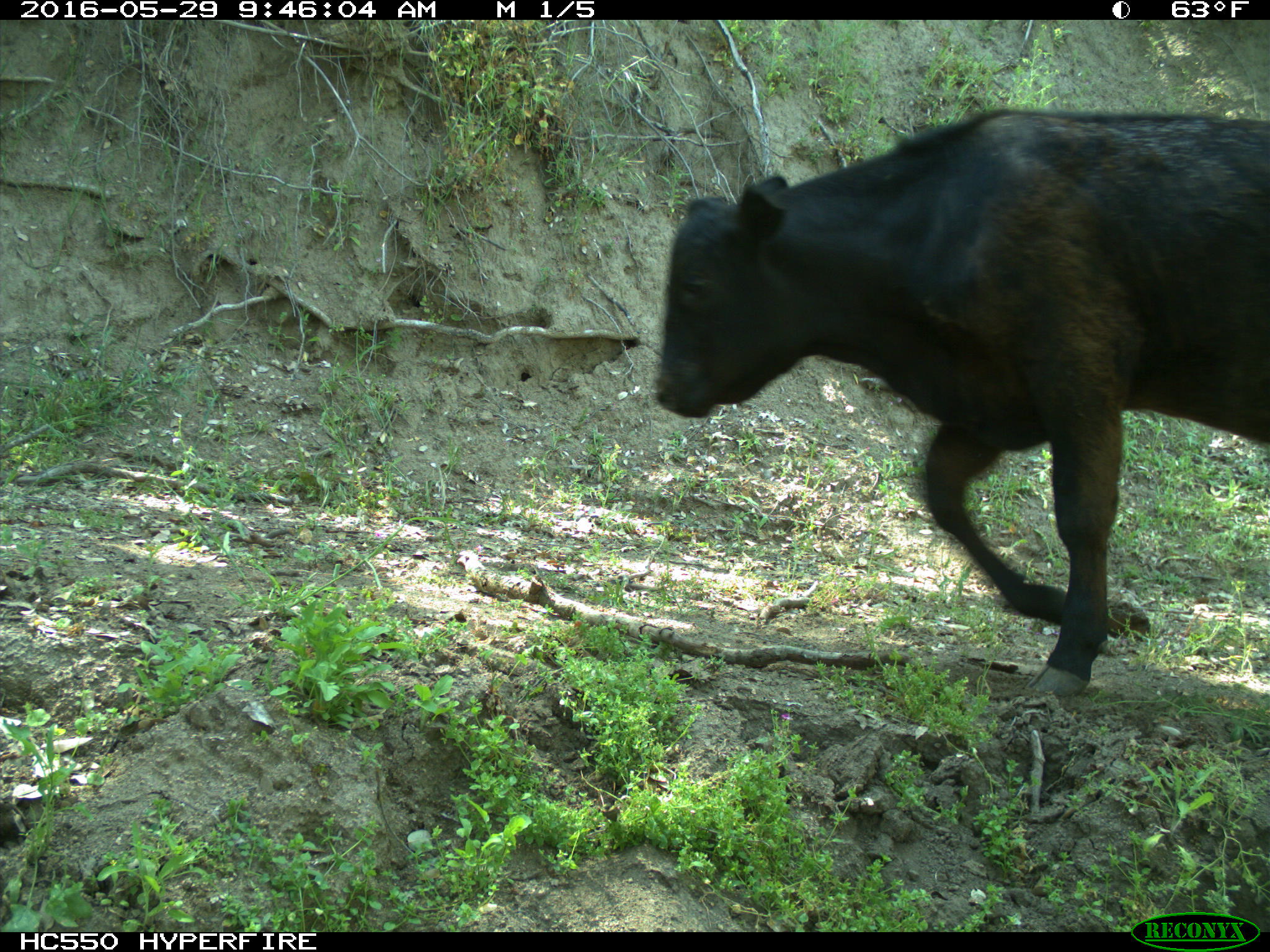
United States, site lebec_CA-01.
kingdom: Animalia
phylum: Chordata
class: Mammalia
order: Artiodactyla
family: Bovidae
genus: Bos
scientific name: Bos taurus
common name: domestic cow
Bos taurus (domestic cow).